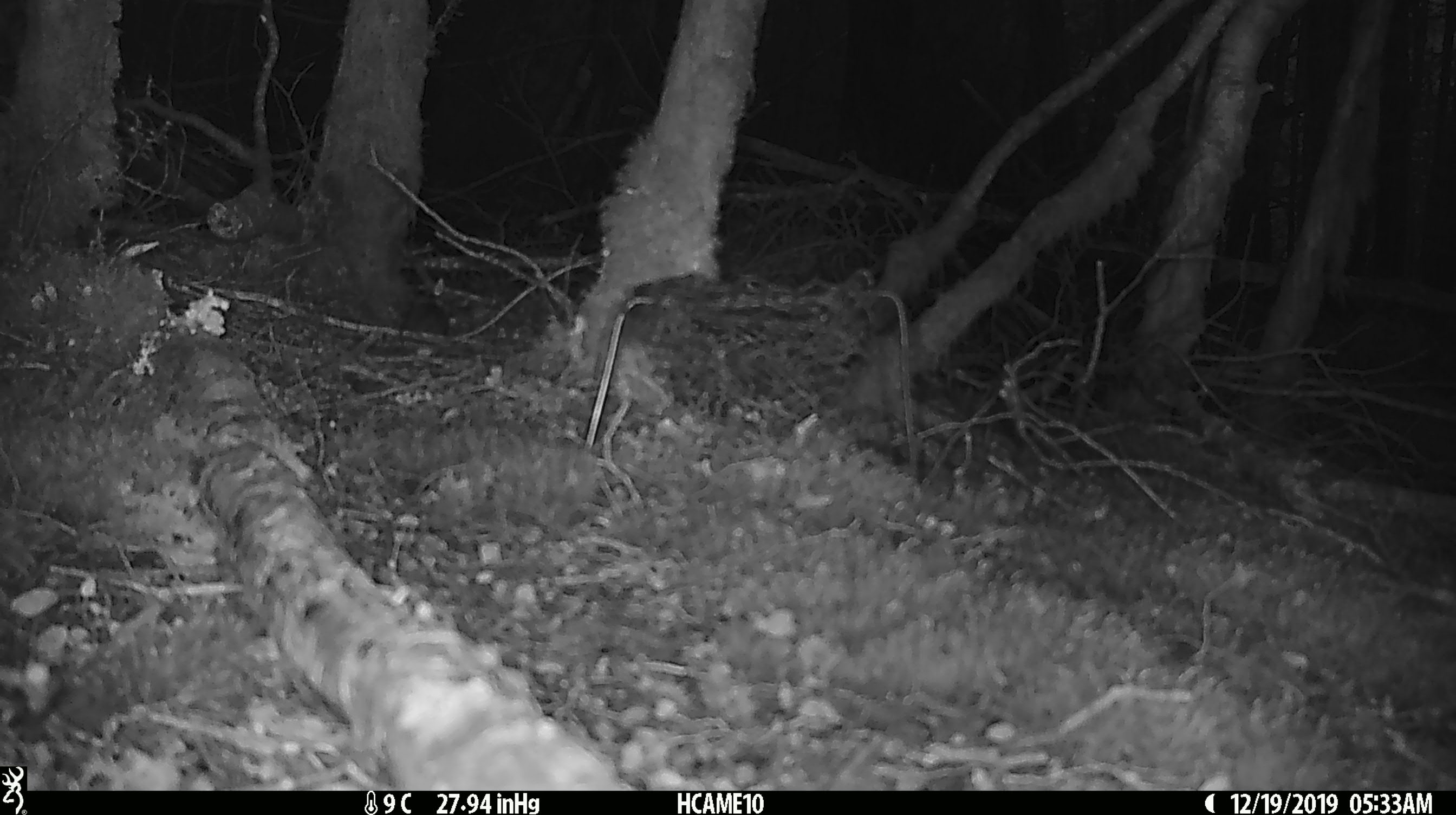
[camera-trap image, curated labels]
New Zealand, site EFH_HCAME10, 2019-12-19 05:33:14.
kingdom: Animalia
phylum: Chordata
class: Mammalia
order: Rodentia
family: Muridae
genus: Mus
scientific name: Mus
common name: mouse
Mouse (Mus).